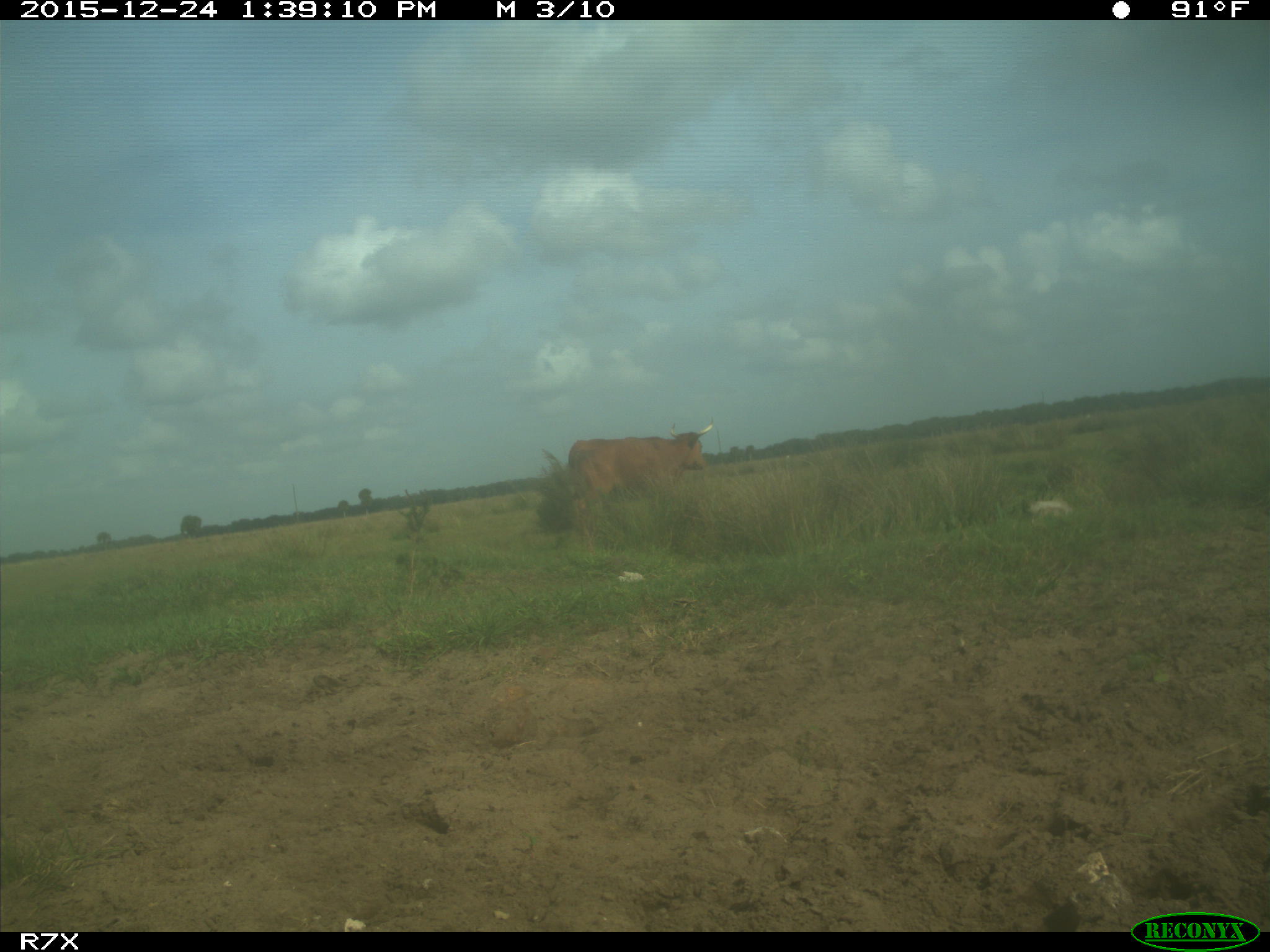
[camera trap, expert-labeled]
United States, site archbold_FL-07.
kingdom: Animalia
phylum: Chordata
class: Mammalia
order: Artiodactyla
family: Bovidae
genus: Bos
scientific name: Bos taurus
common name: domestic cow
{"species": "Bos taurus (domestic cow)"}